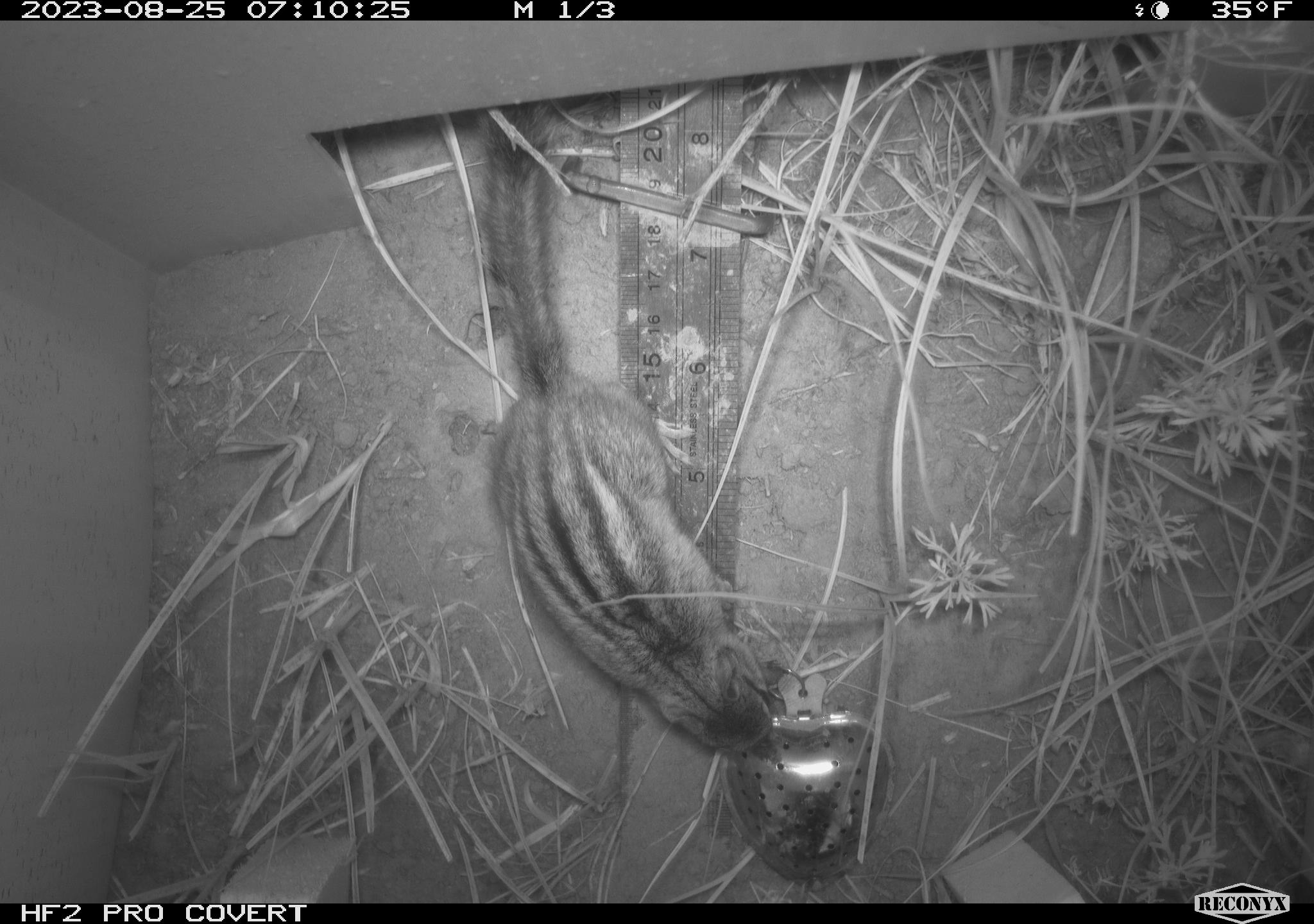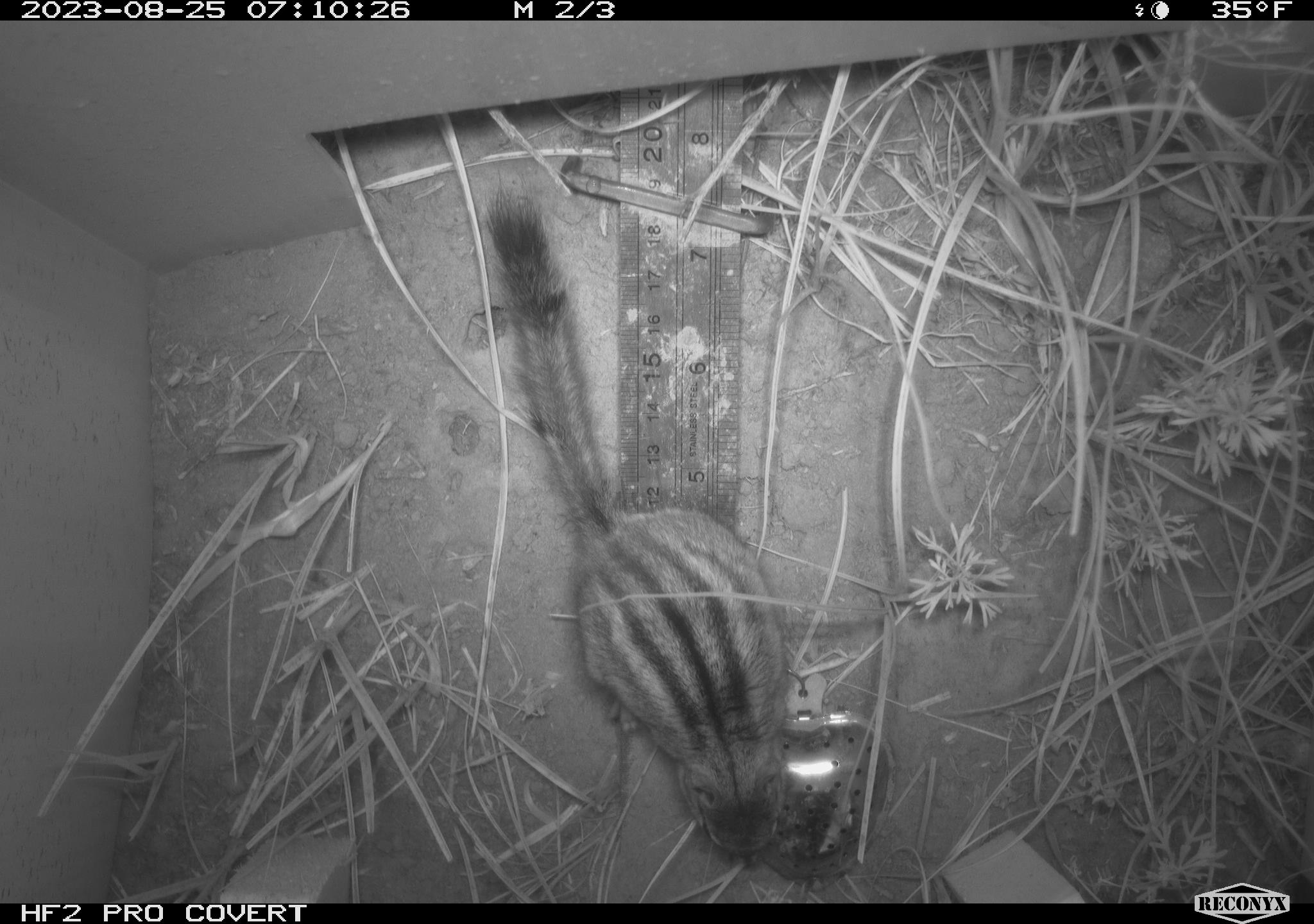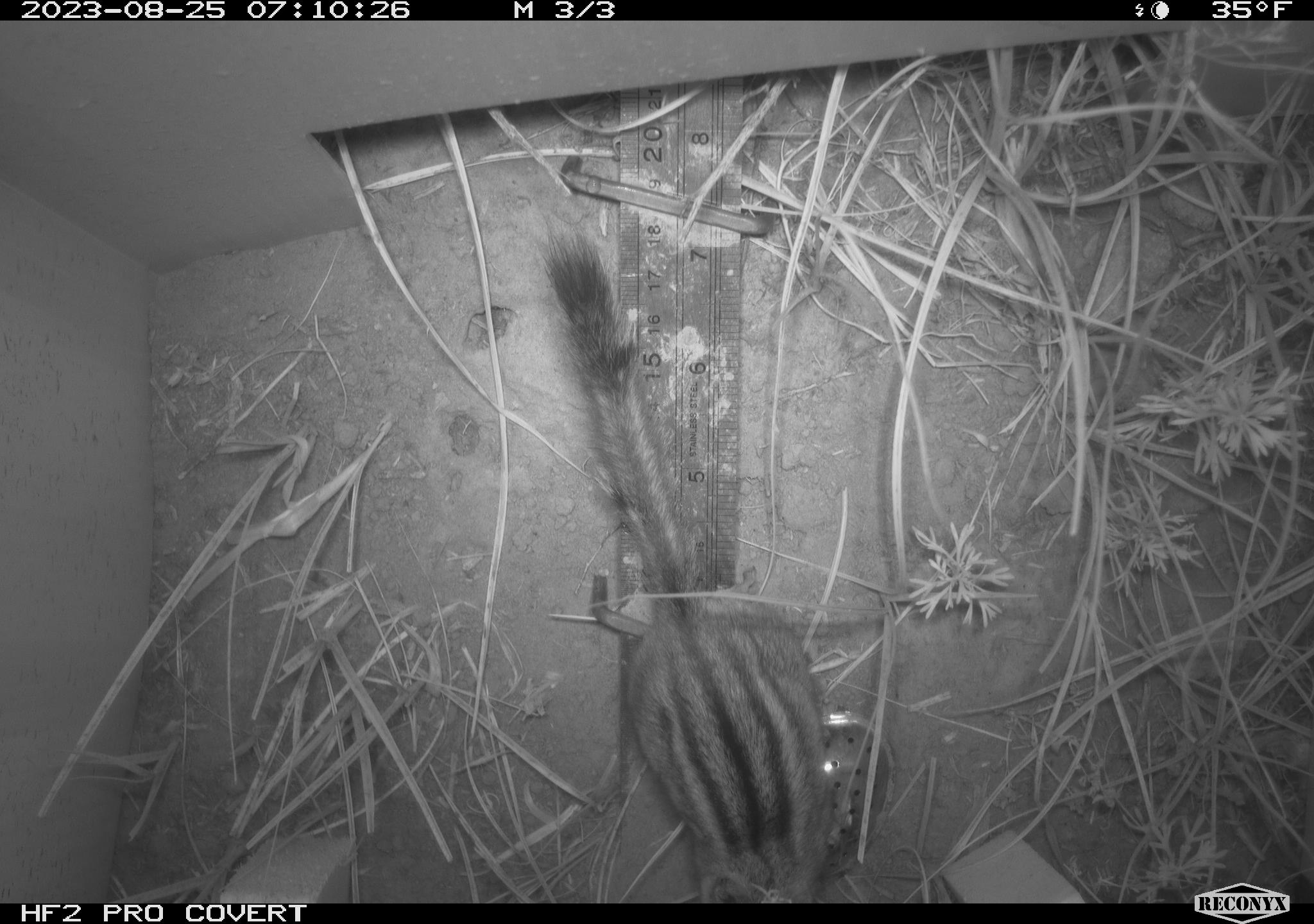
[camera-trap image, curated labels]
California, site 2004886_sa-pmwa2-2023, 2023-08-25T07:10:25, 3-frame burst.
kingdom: Animalia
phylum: Chordata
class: Mammalia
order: Rodentia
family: Sciuridae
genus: Neotamias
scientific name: Neotamias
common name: western chipmunks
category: neotamias species